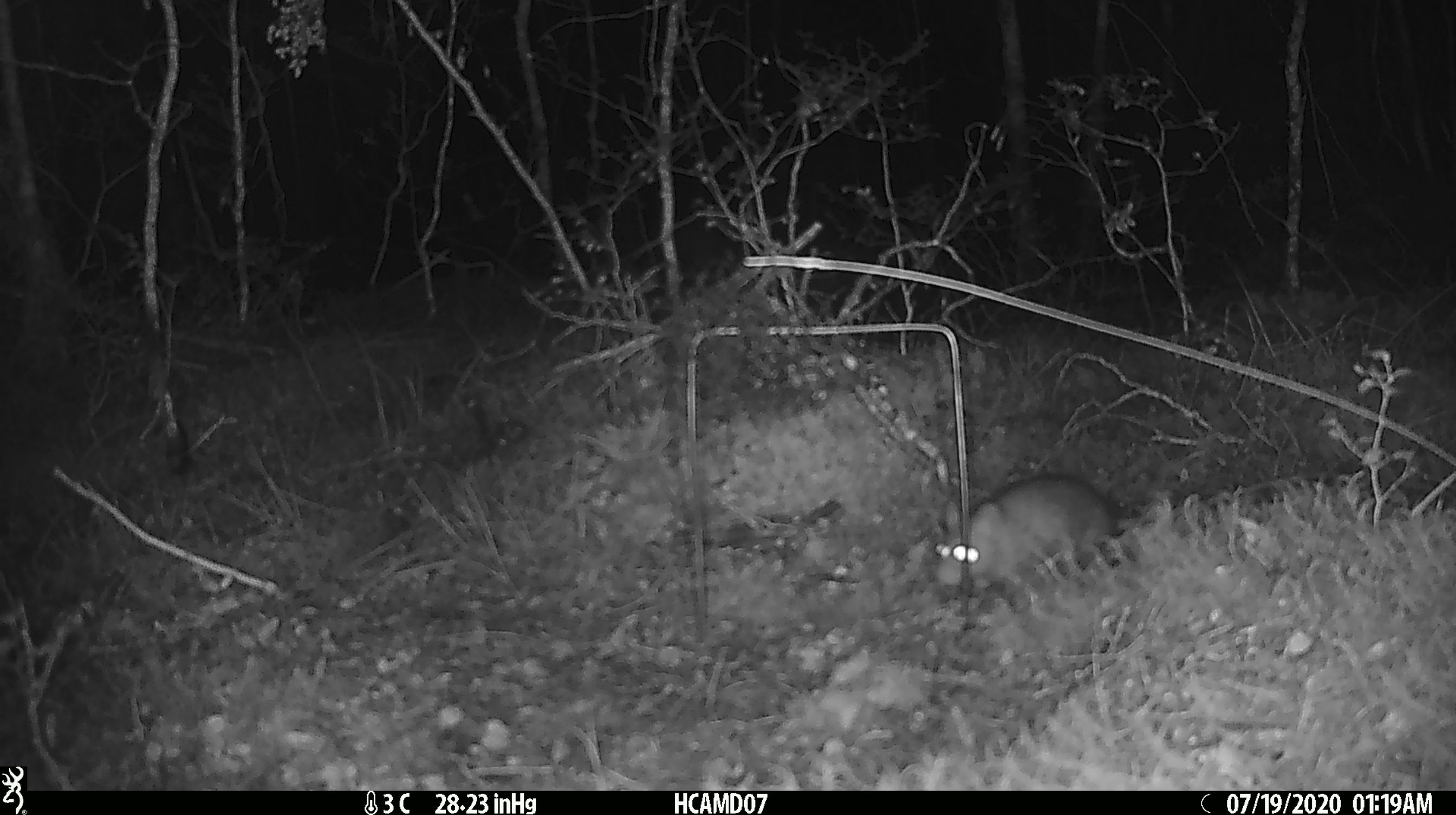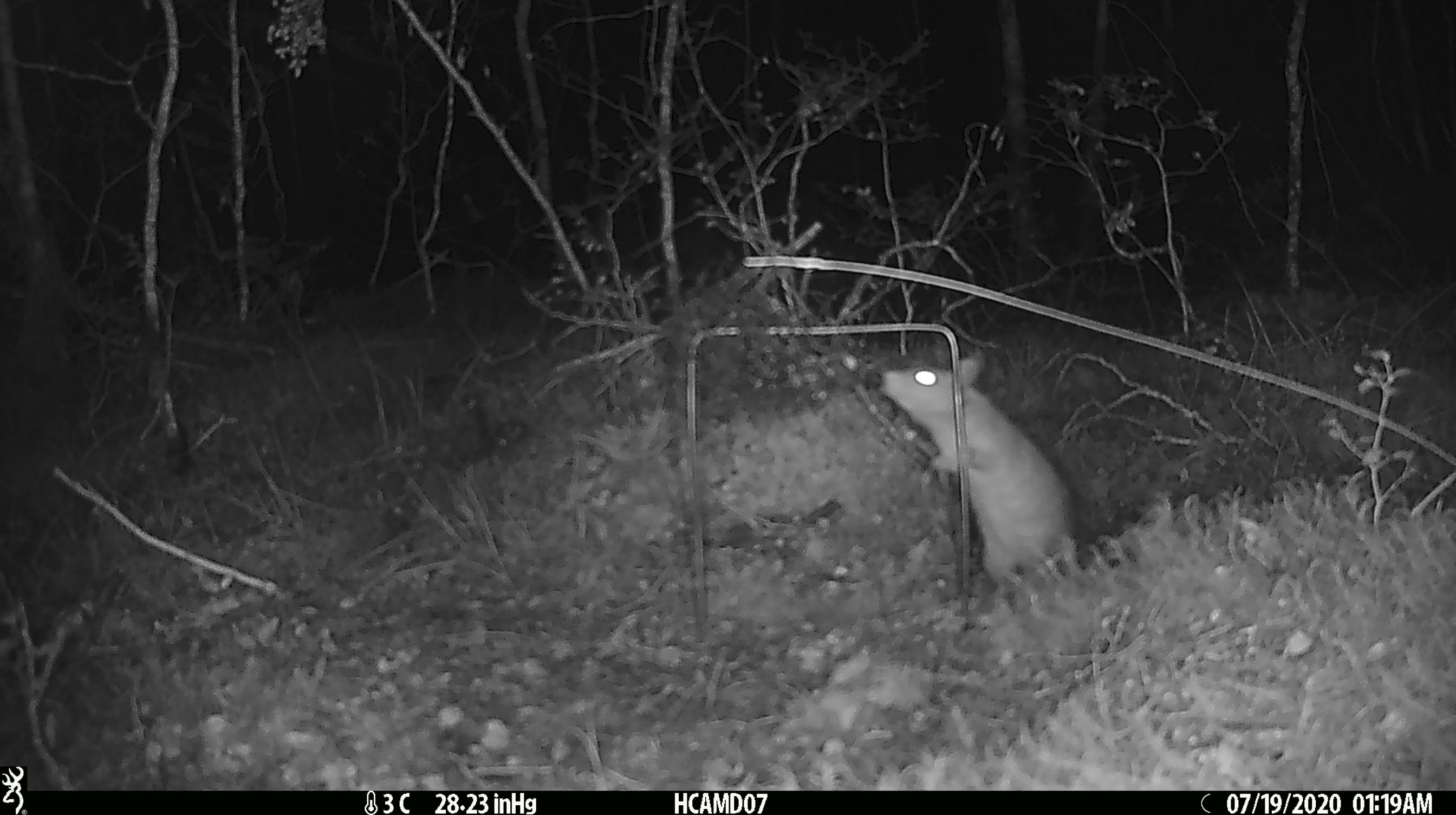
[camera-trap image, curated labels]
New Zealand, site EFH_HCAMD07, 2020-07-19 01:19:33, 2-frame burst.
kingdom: Animalia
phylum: Chordata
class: Mammalia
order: Rodentia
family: Muridae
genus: Rattus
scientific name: Rattus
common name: rat